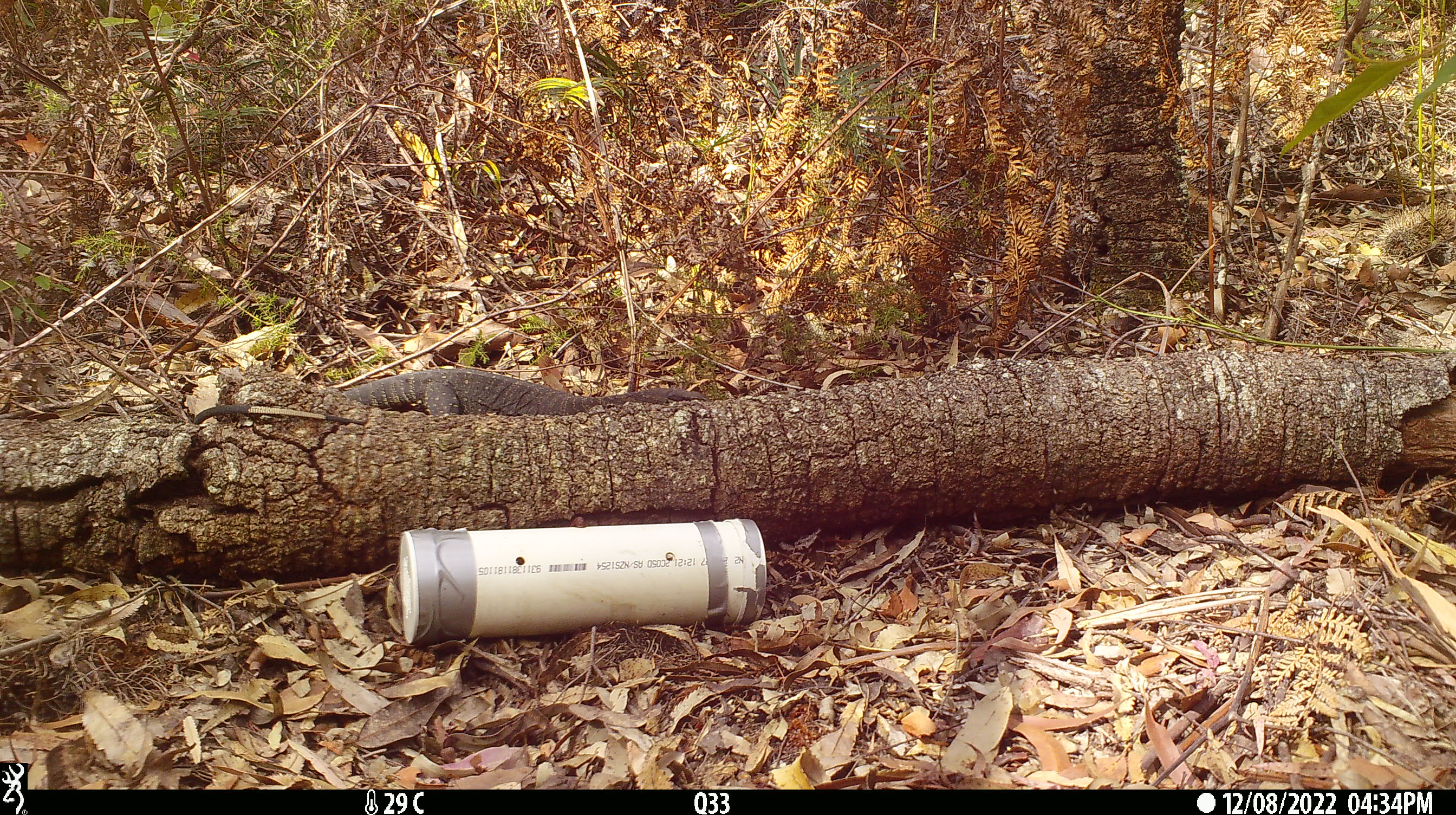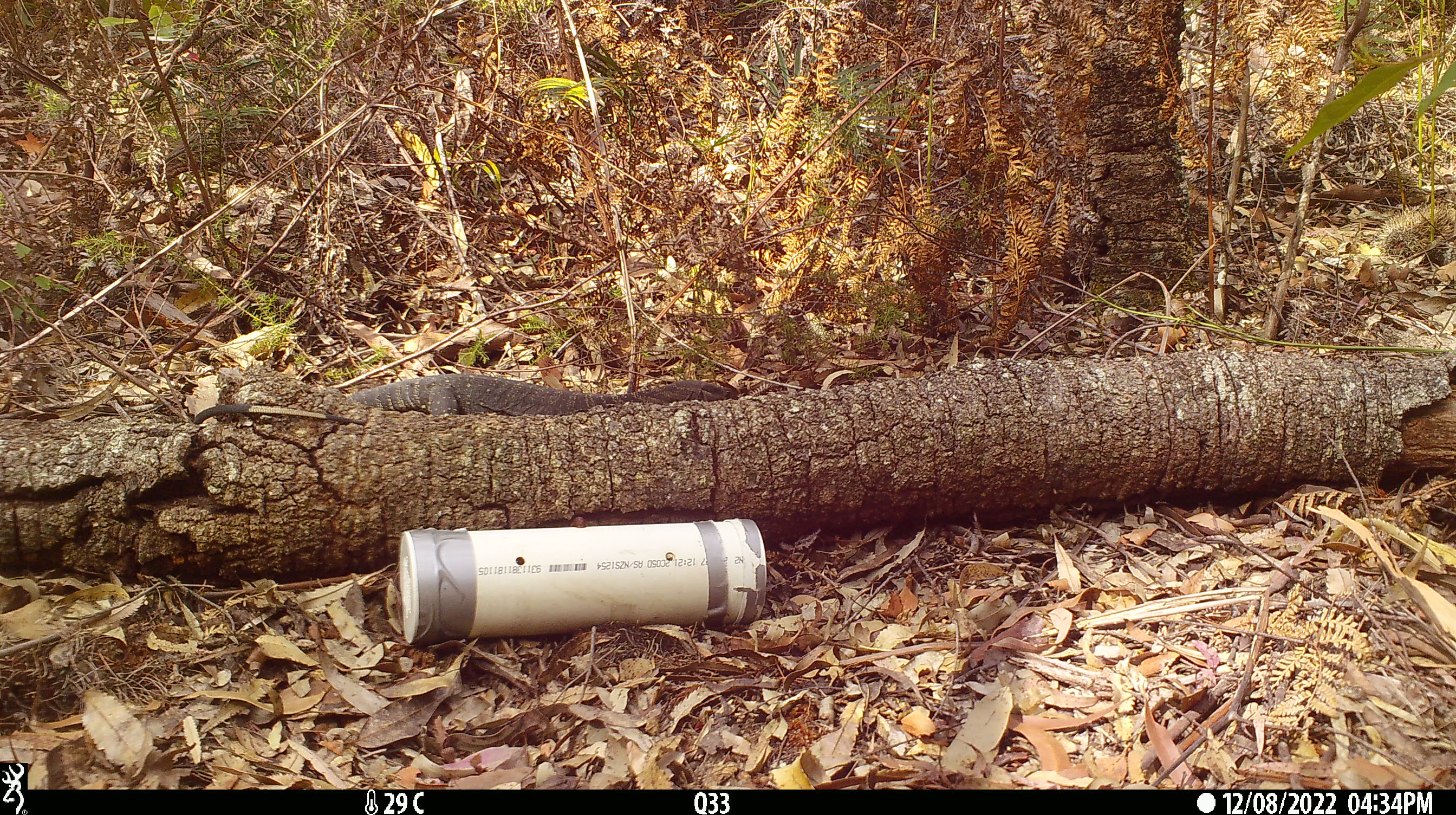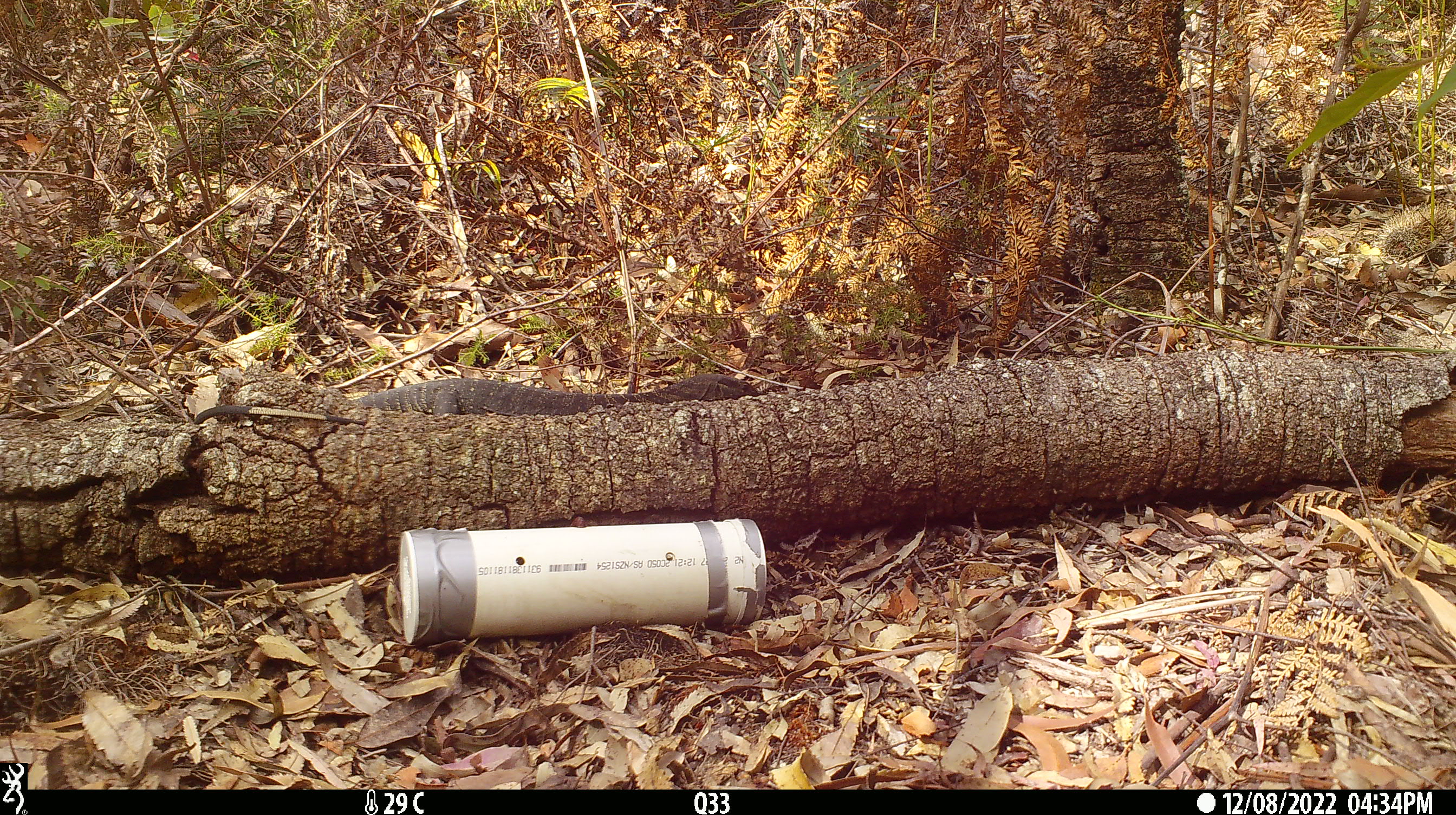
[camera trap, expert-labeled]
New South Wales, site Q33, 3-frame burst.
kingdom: Animalia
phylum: Chordata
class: Reptilia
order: Squamata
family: Varanidae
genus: Varanus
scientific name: Varanus varius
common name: lace monitor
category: goanna